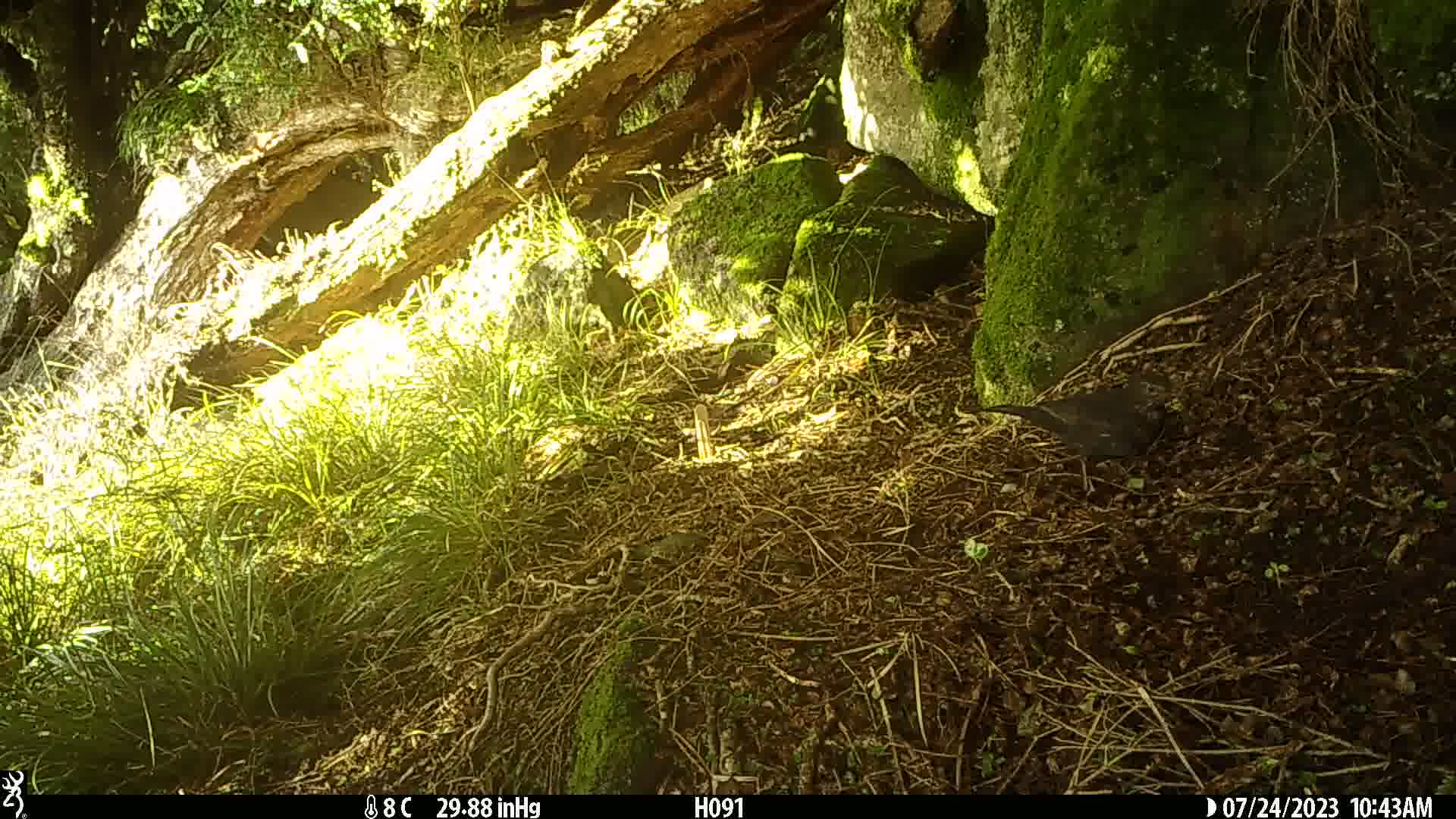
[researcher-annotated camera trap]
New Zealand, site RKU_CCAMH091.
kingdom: Animalia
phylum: Chordata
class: Aves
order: Passeriformes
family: Turdidae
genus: Turdus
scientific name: Turdus merula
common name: eurasian blackbird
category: blackbird